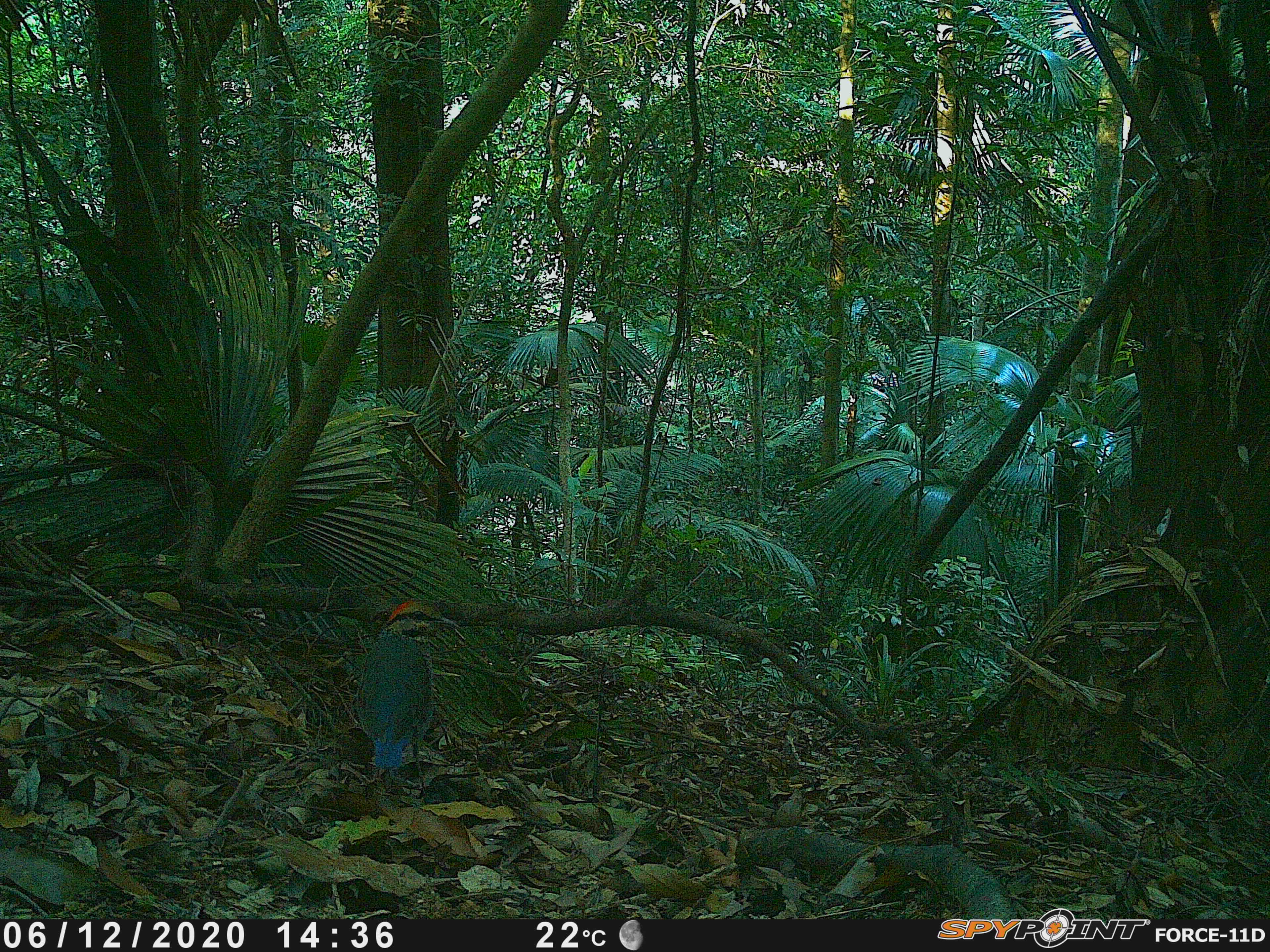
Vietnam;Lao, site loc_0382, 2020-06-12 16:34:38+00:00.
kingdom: Animalia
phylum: Chordata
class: Aves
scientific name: Aves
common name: bird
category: unidentified bird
Unidentified bird (bird) (Aves). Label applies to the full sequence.